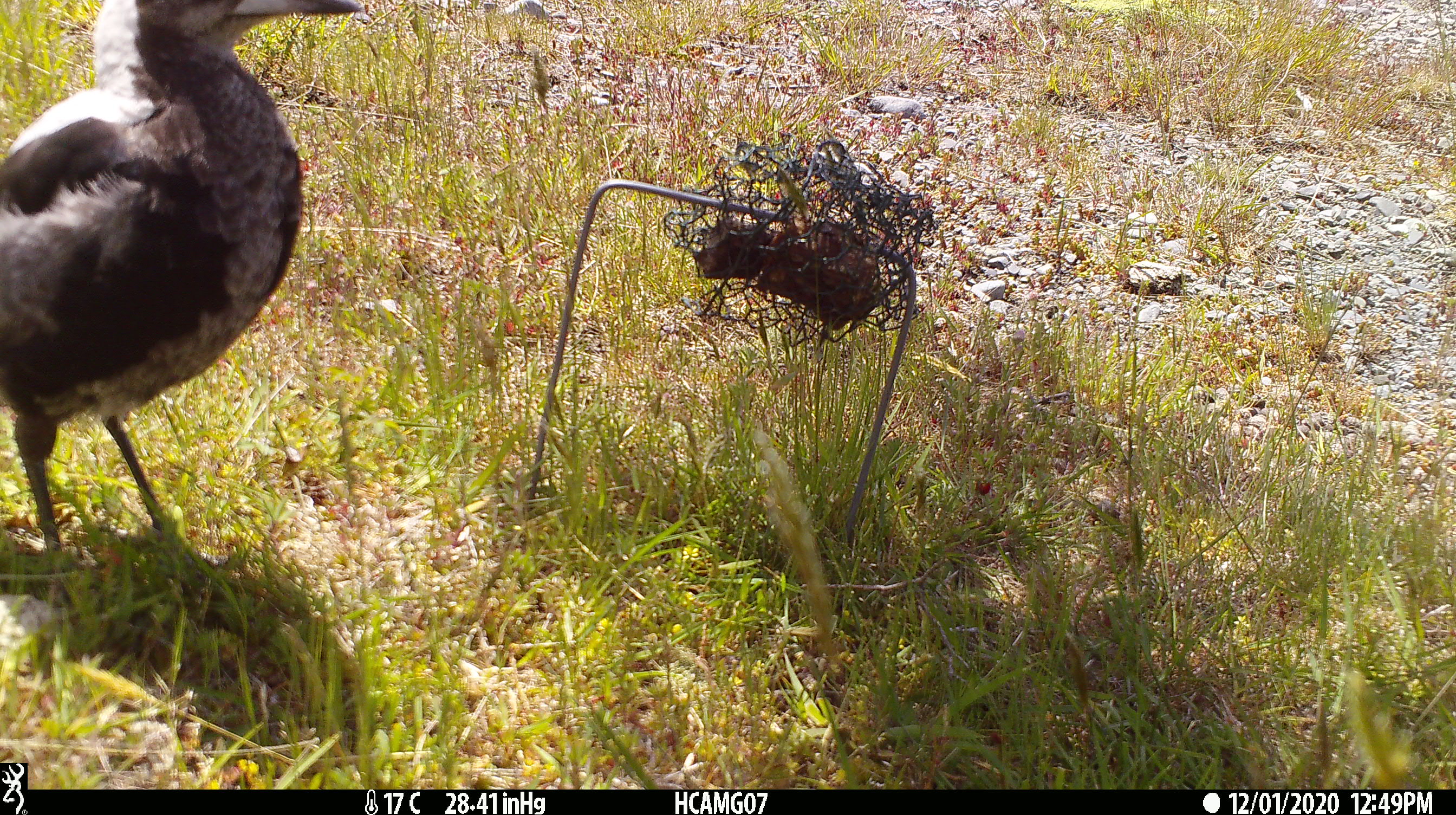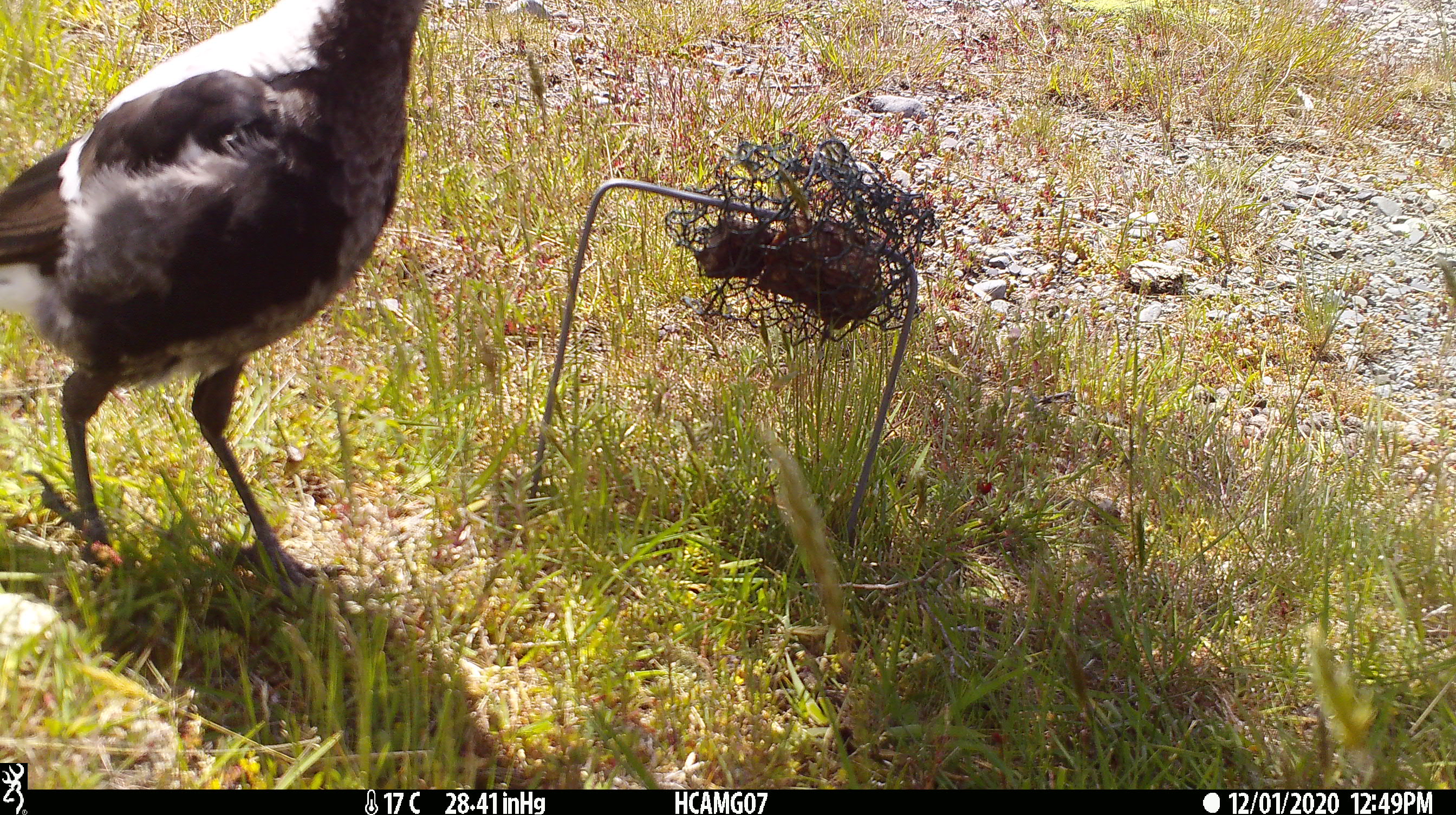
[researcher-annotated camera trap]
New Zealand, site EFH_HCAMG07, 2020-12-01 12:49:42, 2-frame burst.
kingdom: Animalia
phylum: Chordata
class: Aves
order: Passeriformes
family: Artamidae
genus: Gymnorhina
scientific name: Gymnorhina tibicen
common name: australian magpie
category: magpie